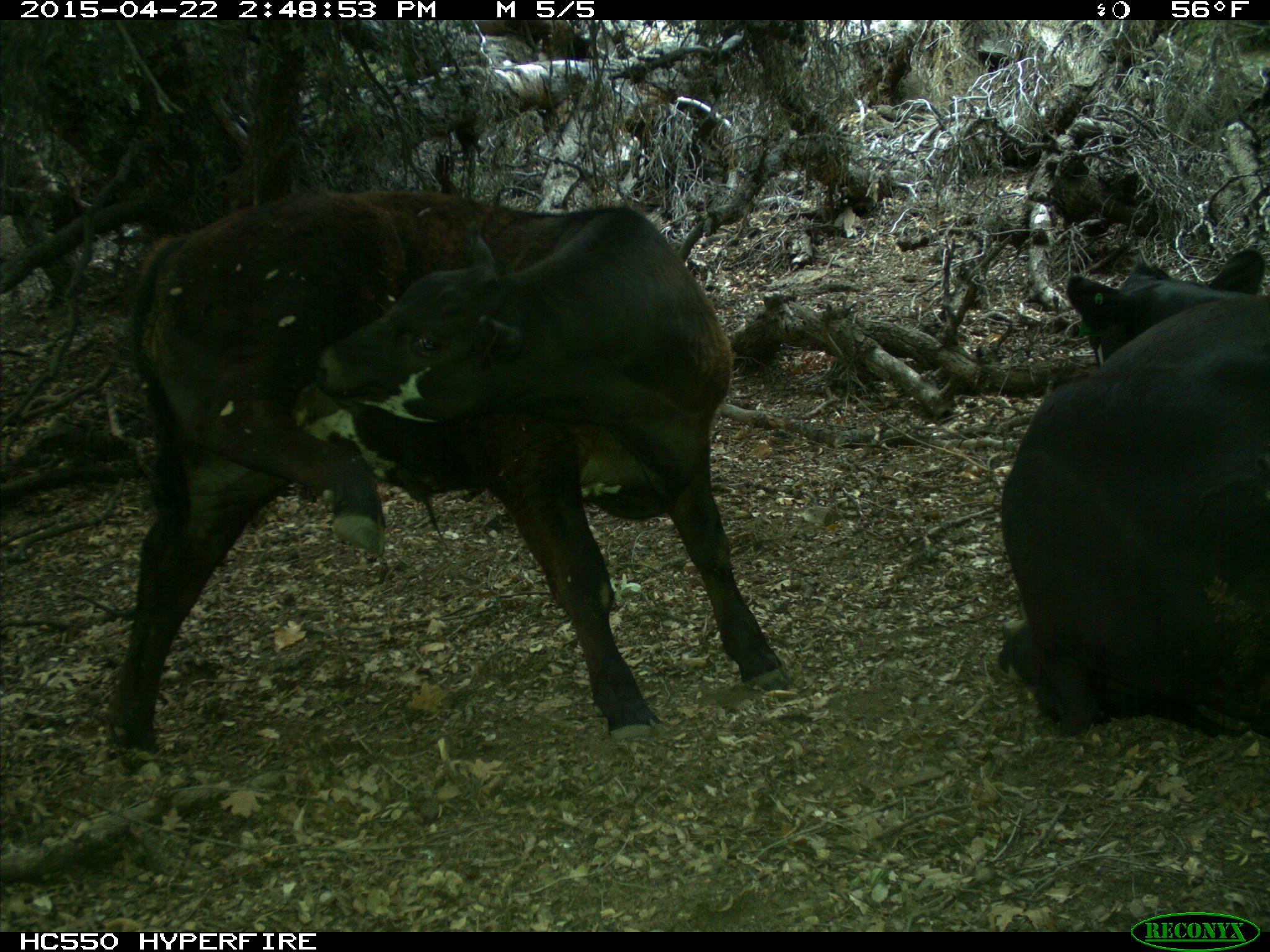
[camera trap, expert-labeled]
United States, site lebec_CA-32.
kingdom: Animalia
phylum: Chordata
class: Mammalia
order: Artiodactyla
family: Bovidae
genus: Bos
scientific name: Bos taurus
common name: domestic cow